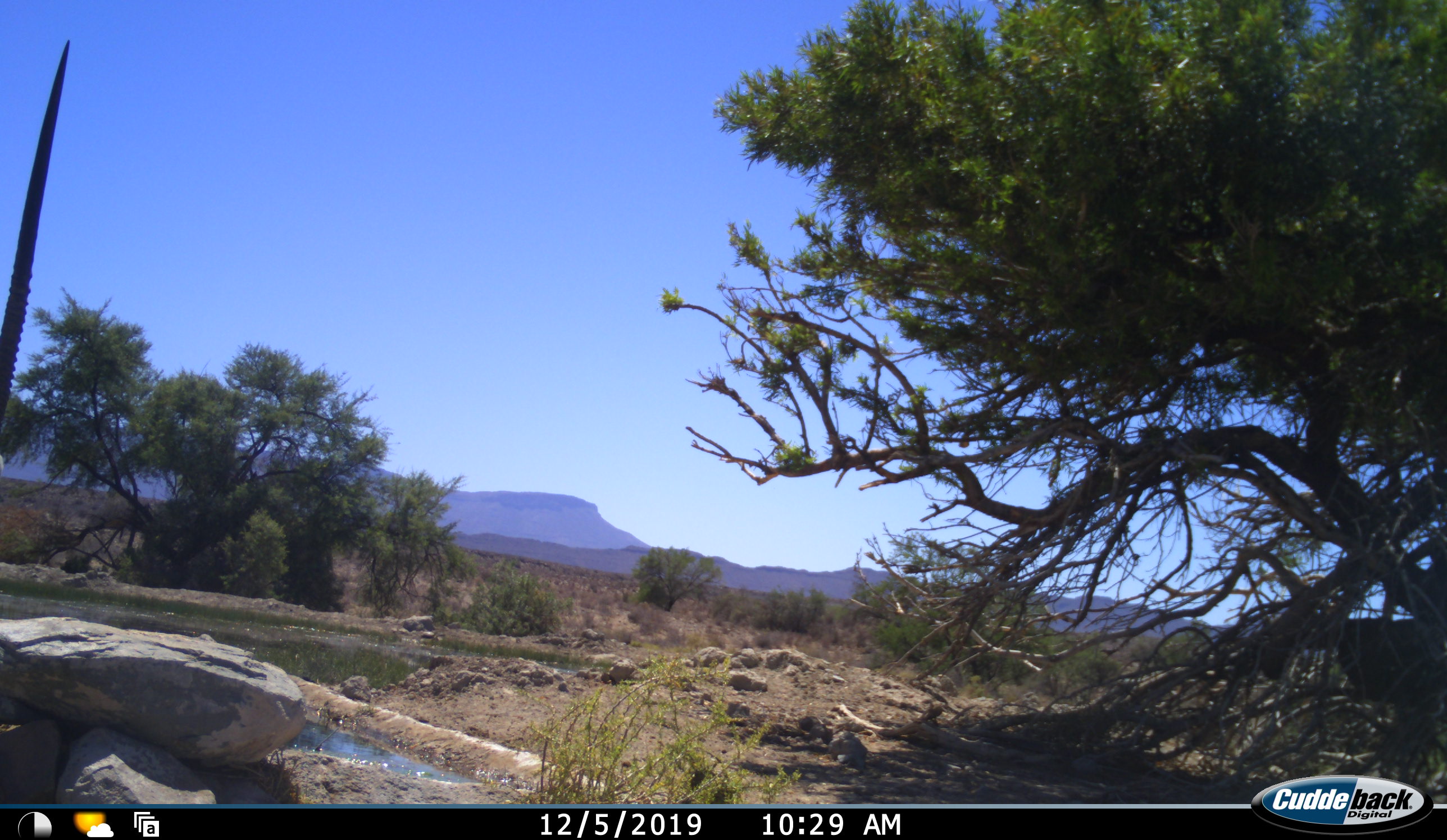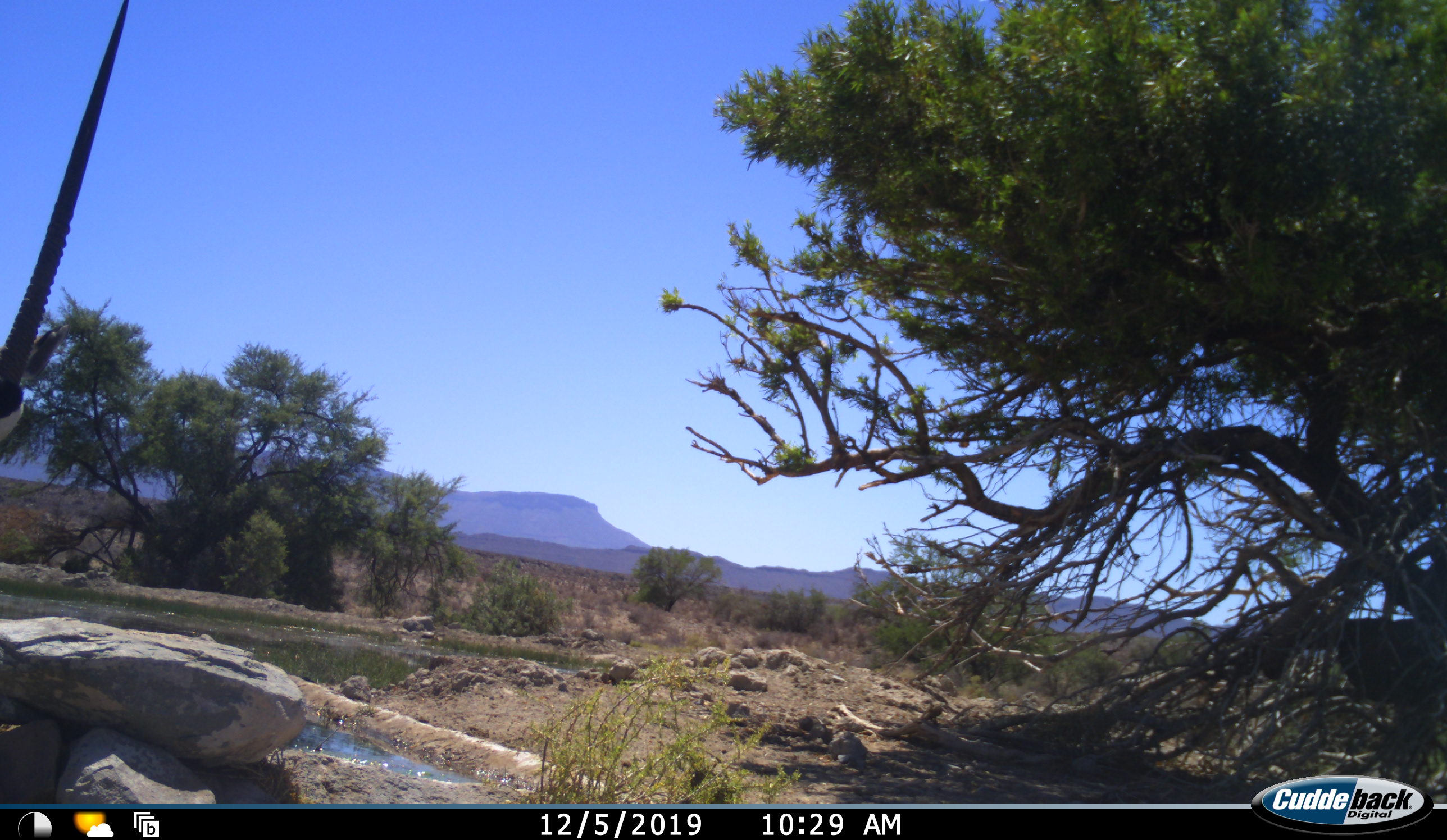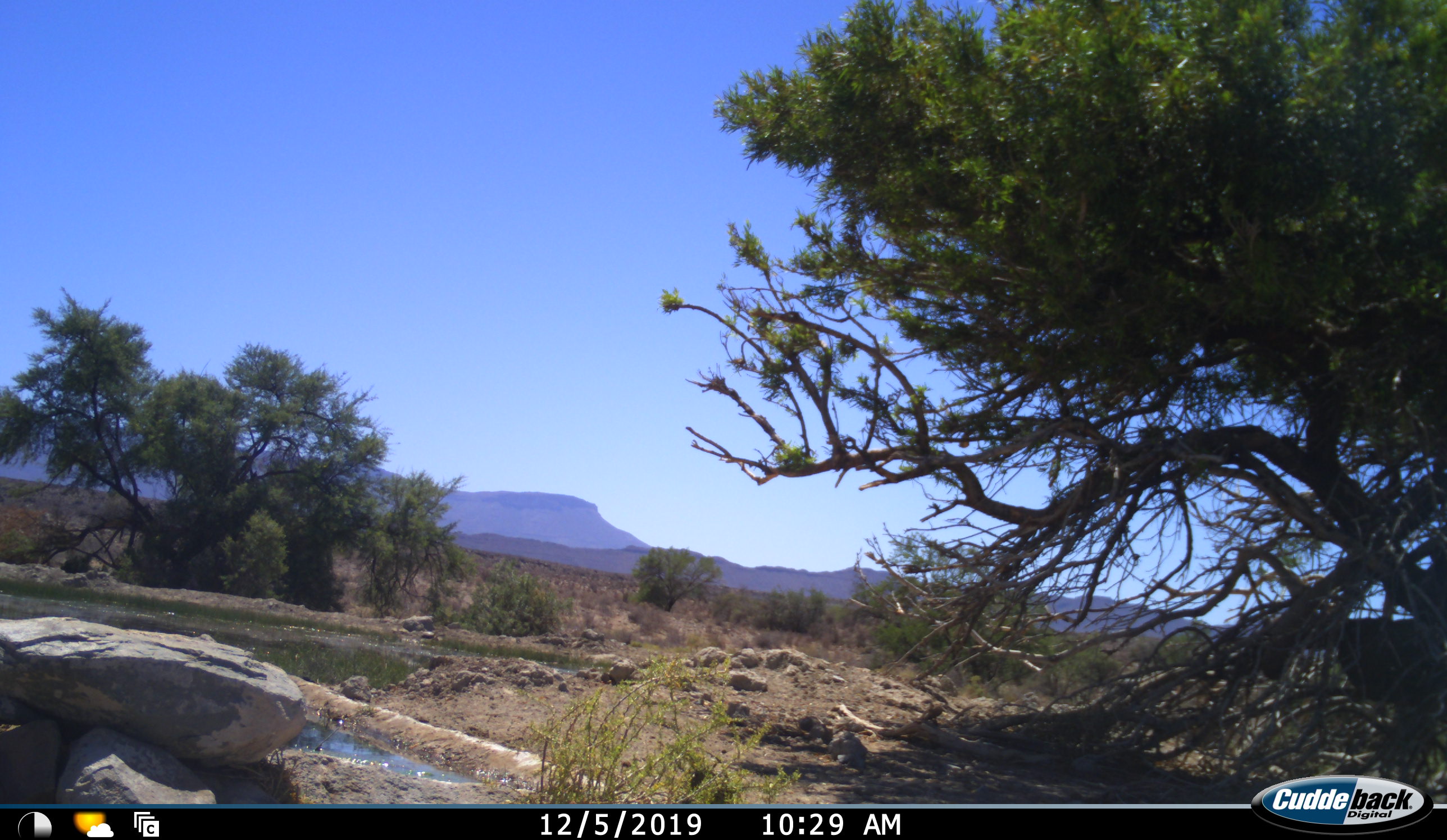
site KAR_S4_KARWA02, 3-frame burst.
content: unidentified animal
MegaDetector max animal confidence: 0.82